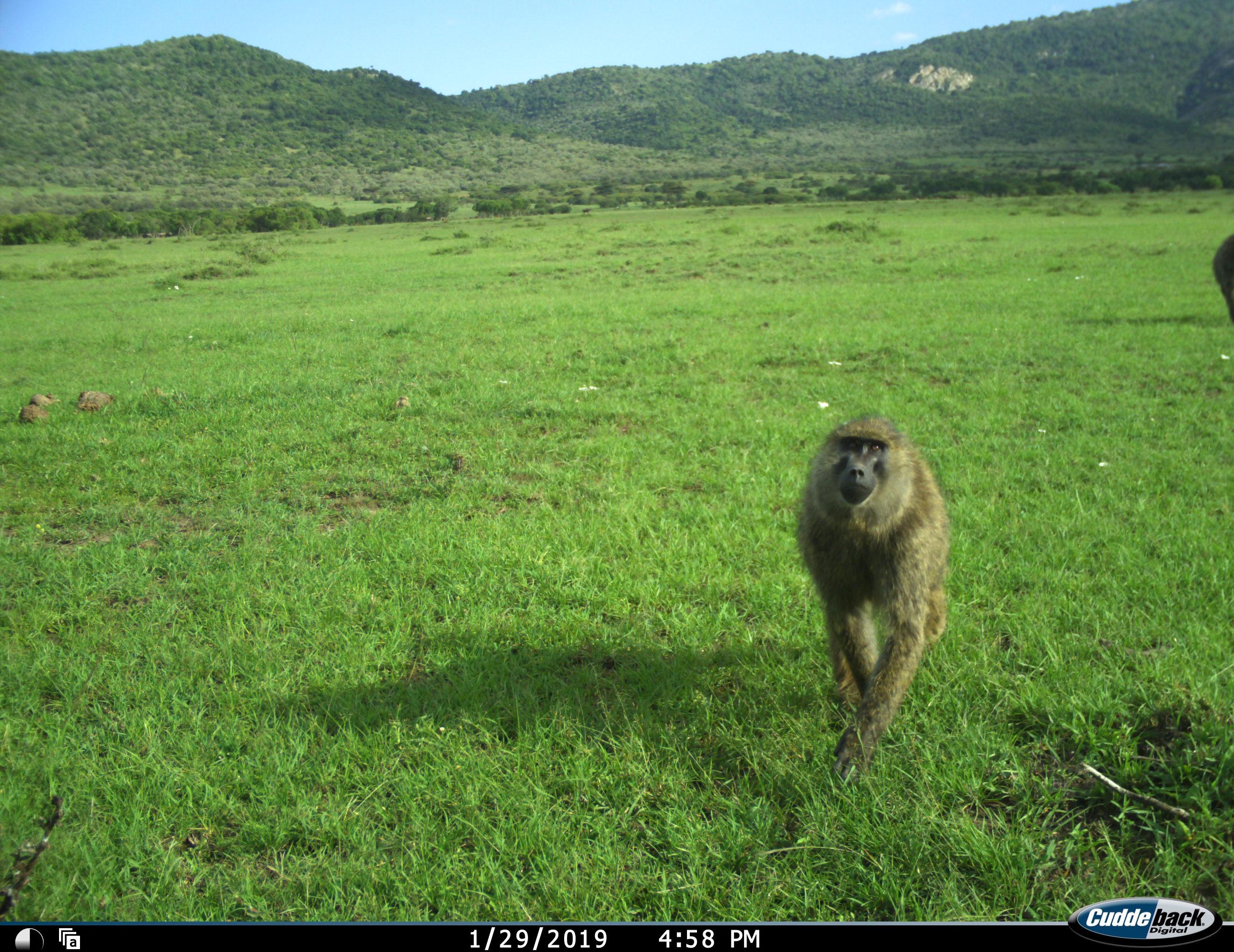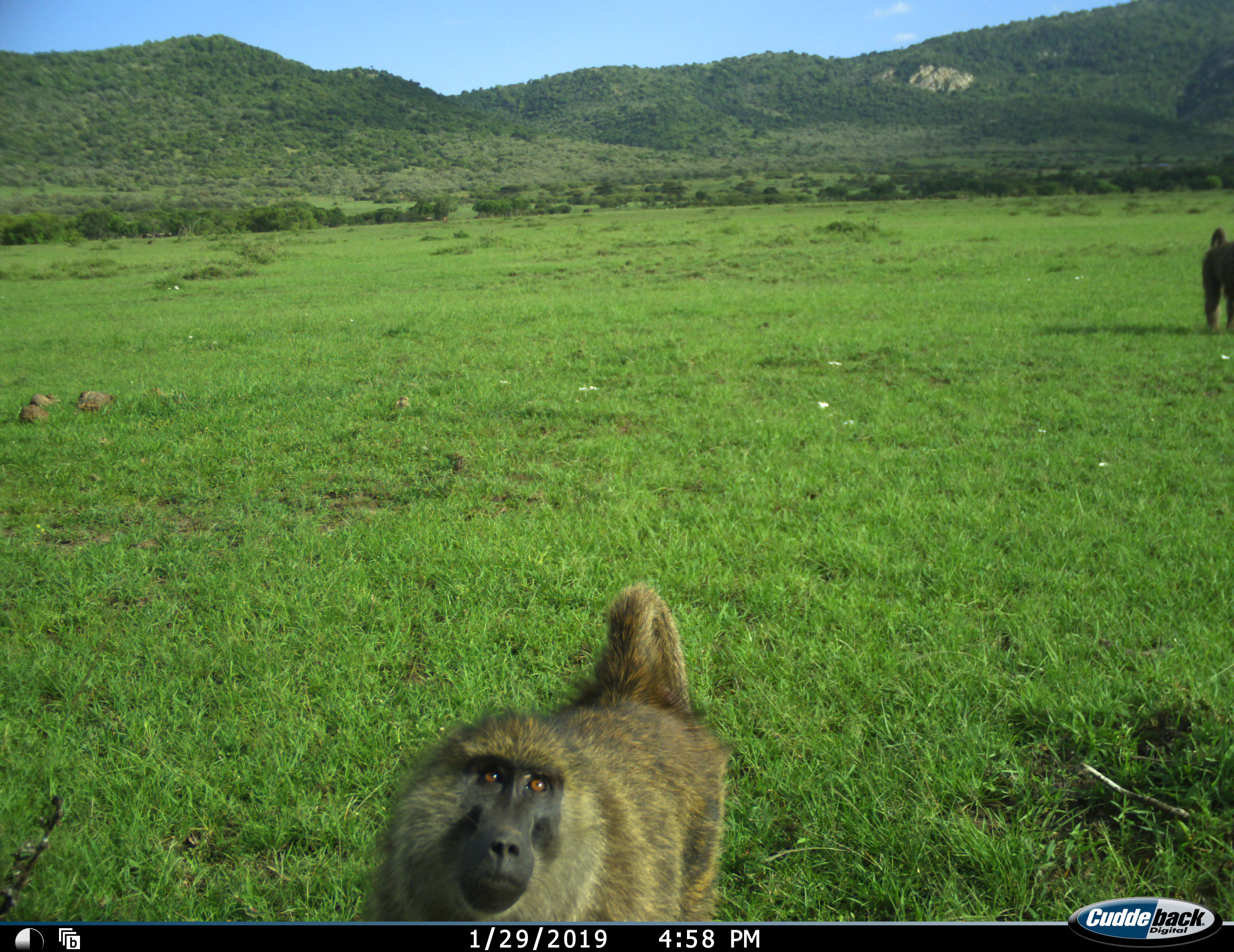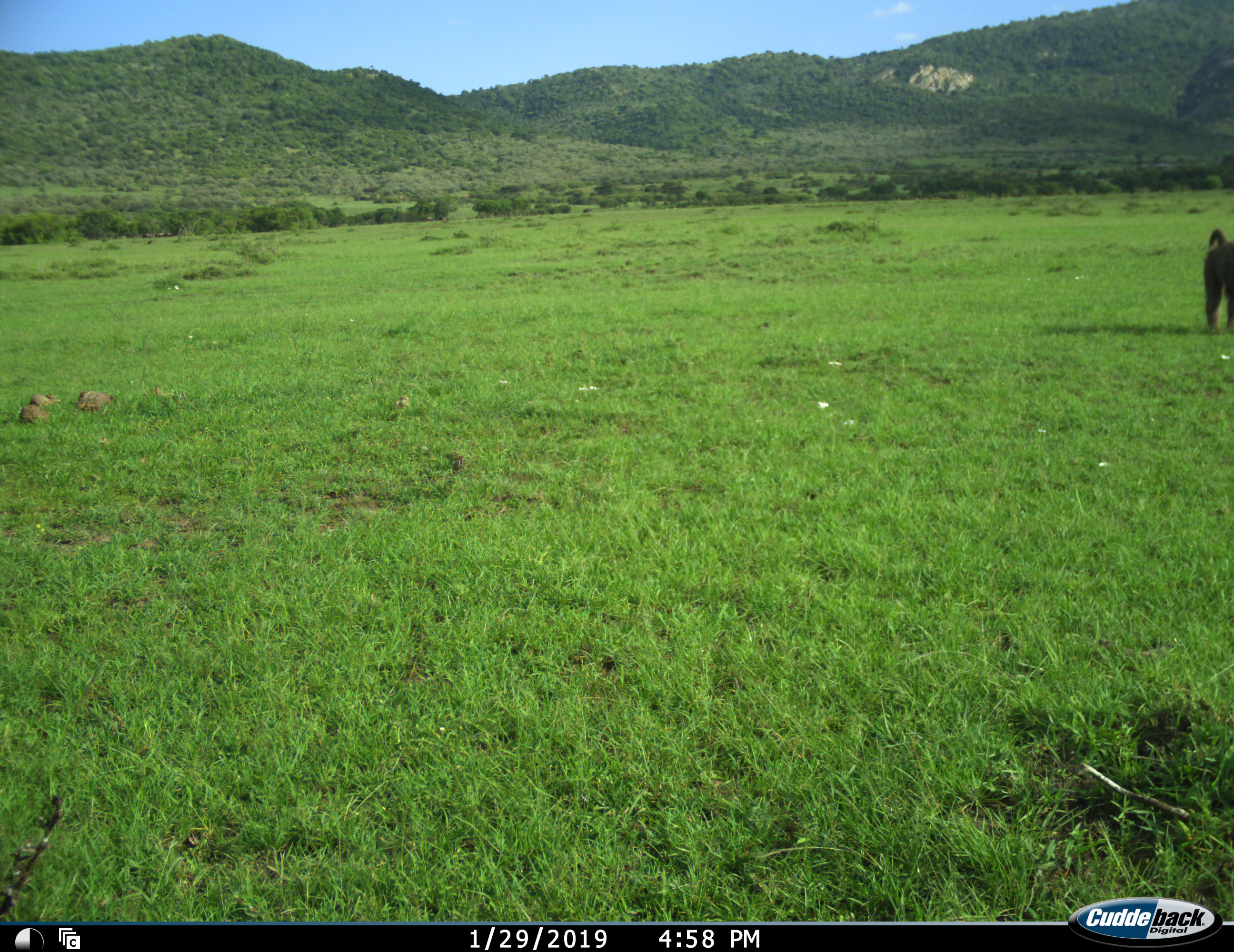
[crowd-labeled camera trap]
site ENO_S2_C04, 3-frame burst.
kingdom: Animalia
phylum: Chordata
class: Mammalia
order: Primates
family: Cercopithecidae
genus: Papio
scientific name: Papio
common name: baboon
Baboon (Papio), count 2. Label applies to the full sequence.